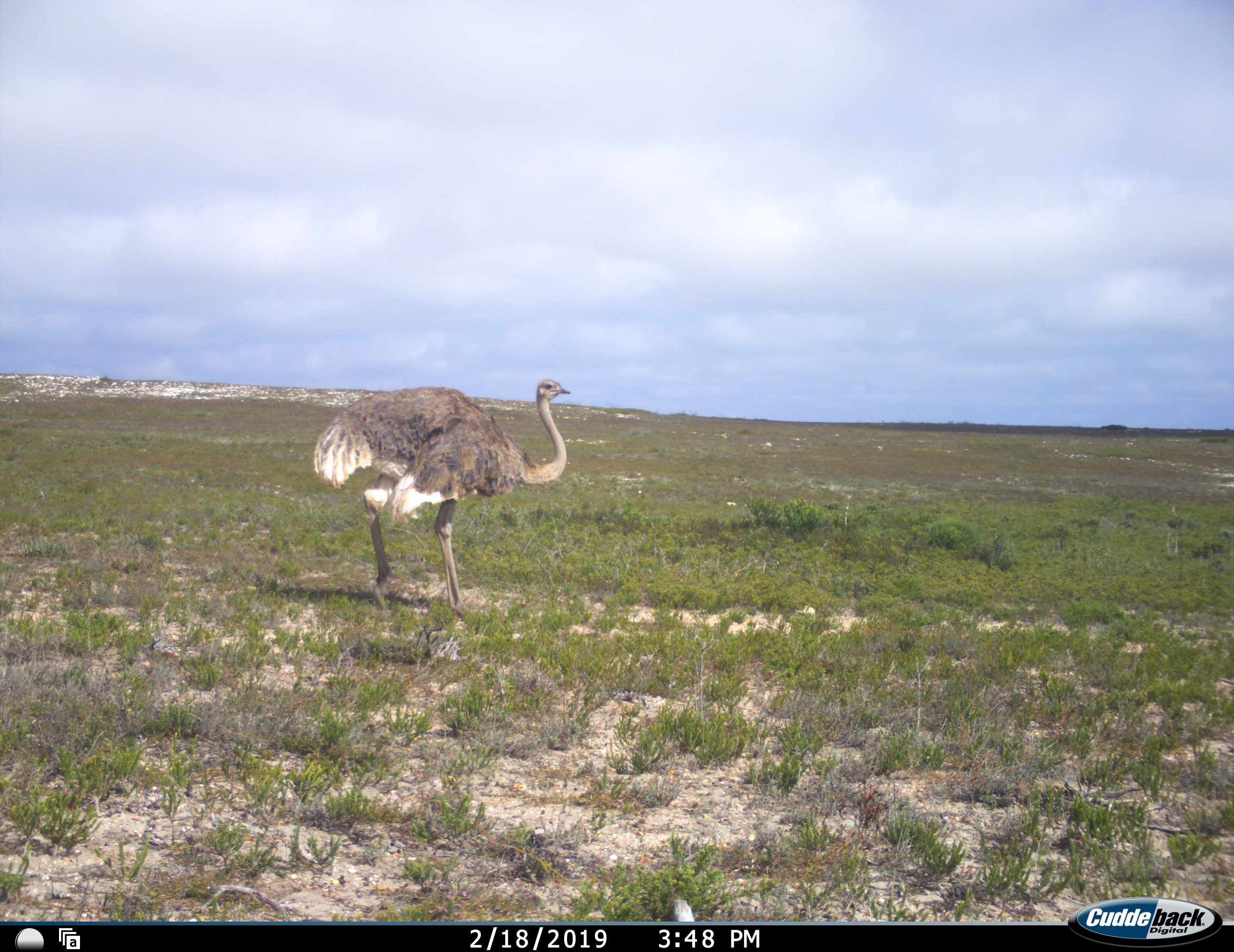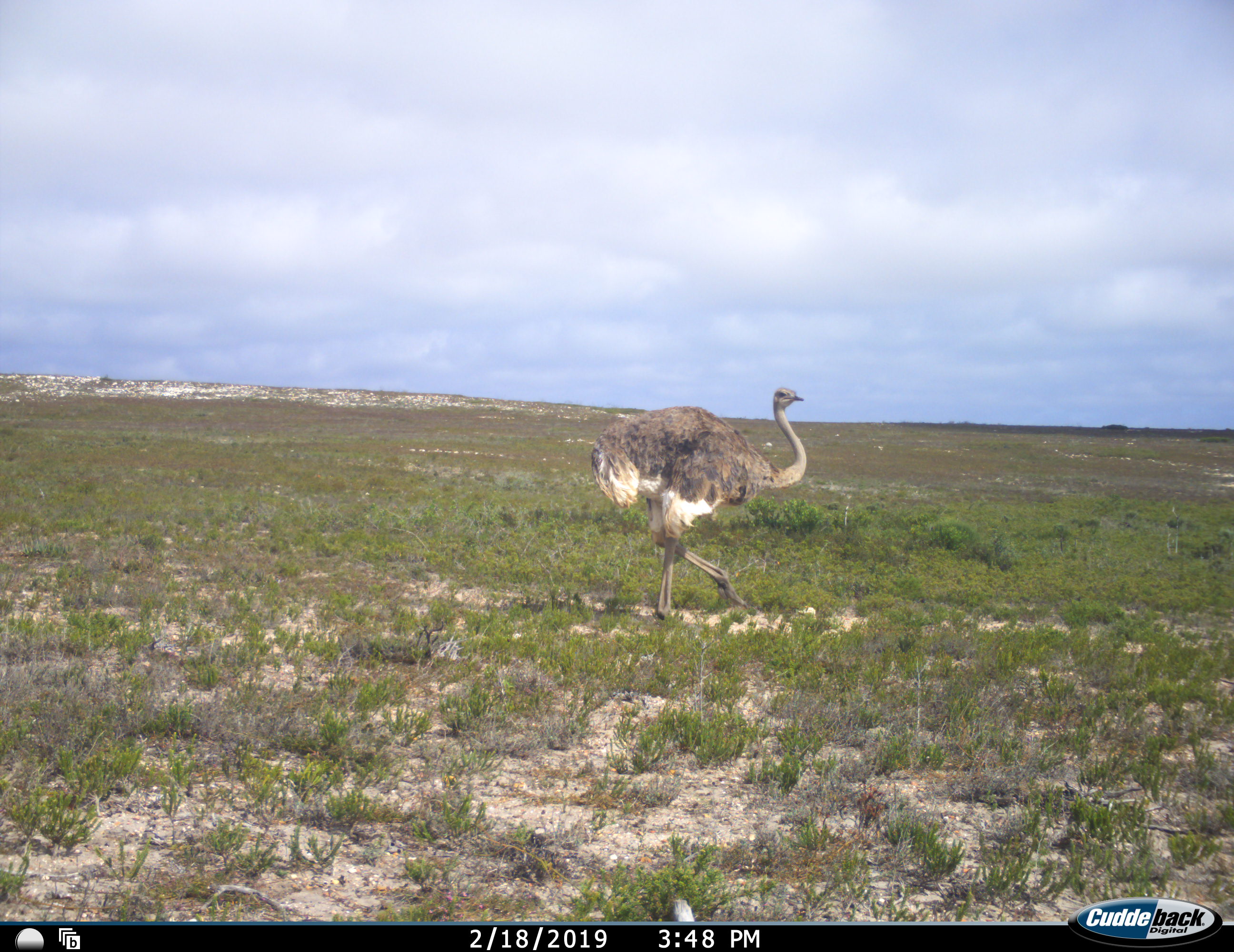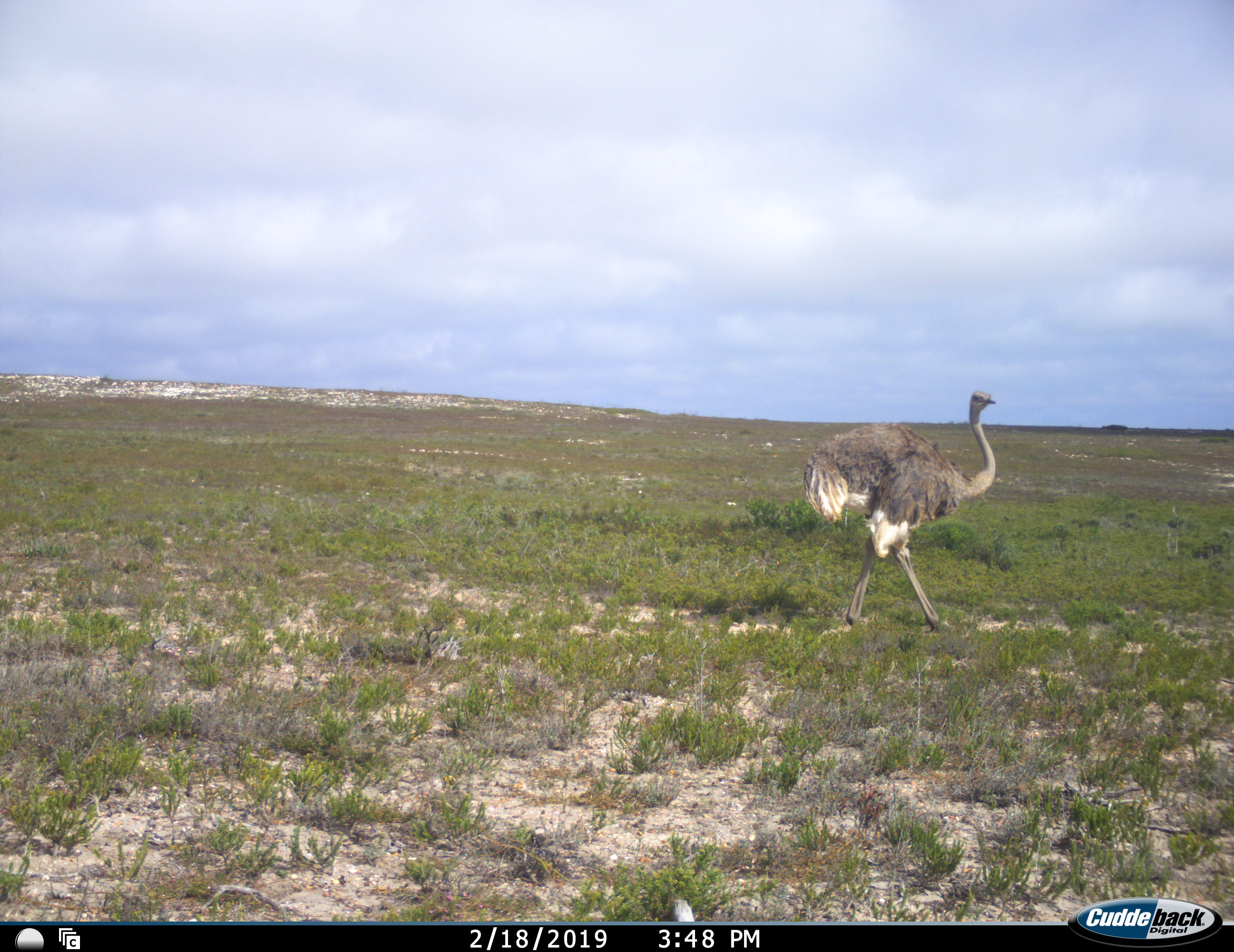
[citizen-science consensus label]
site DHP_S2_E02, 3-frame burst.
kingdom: Animalia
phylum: Chordata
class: Aves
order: Struthioniformes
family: Struthionidae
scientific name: Struthionidae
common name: ostrich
Ostrich (Struthionidae), count 1. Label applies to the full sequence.